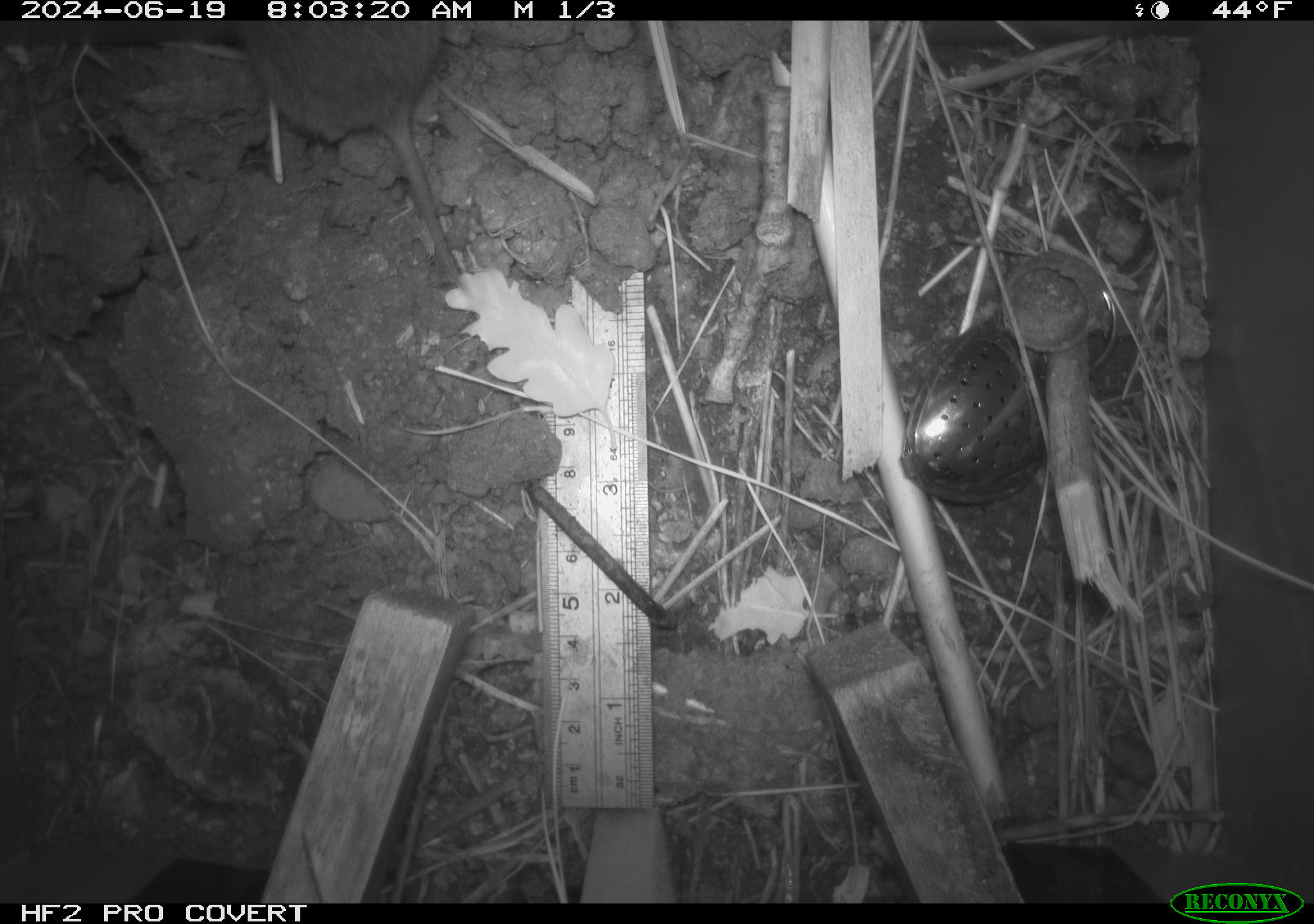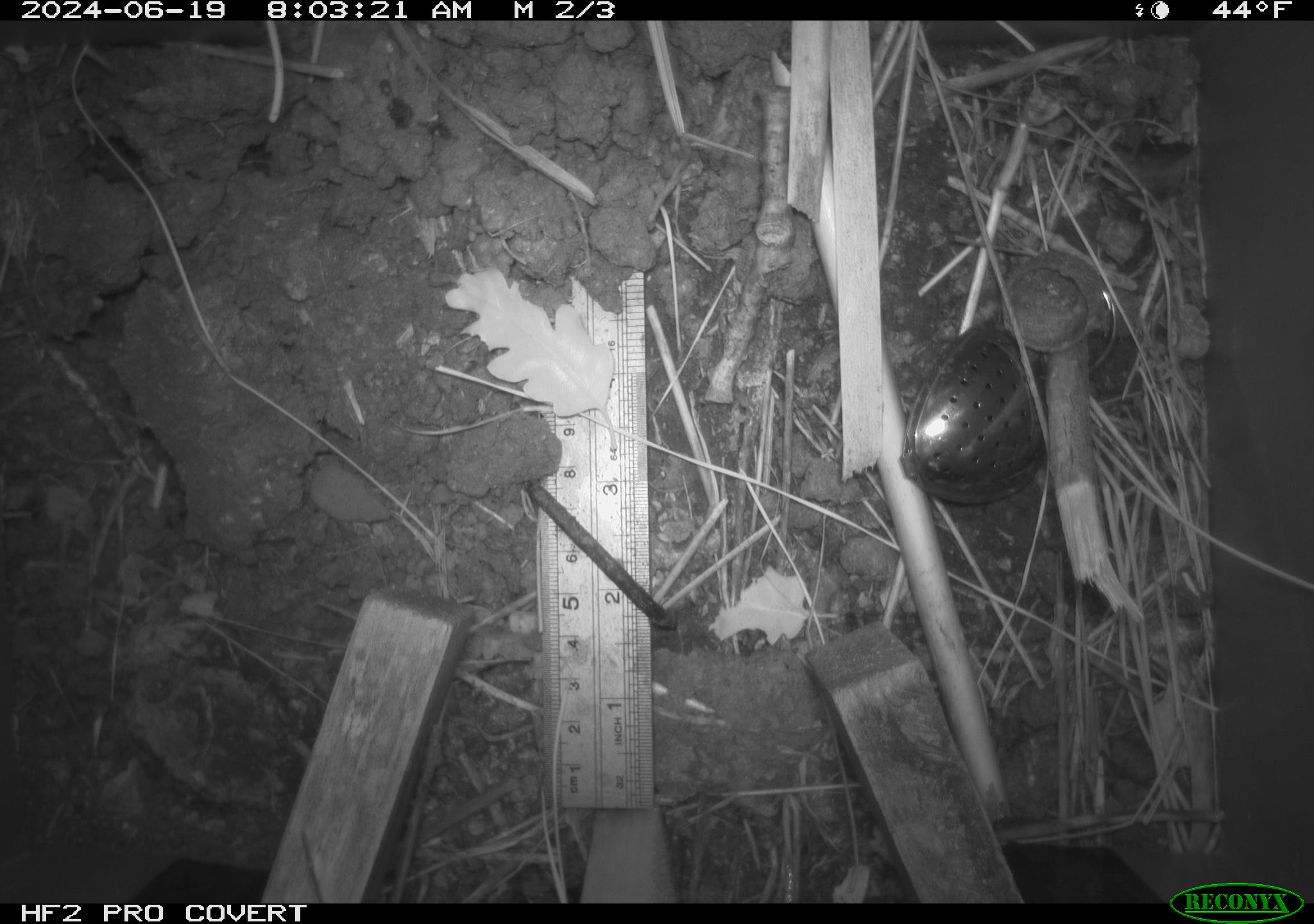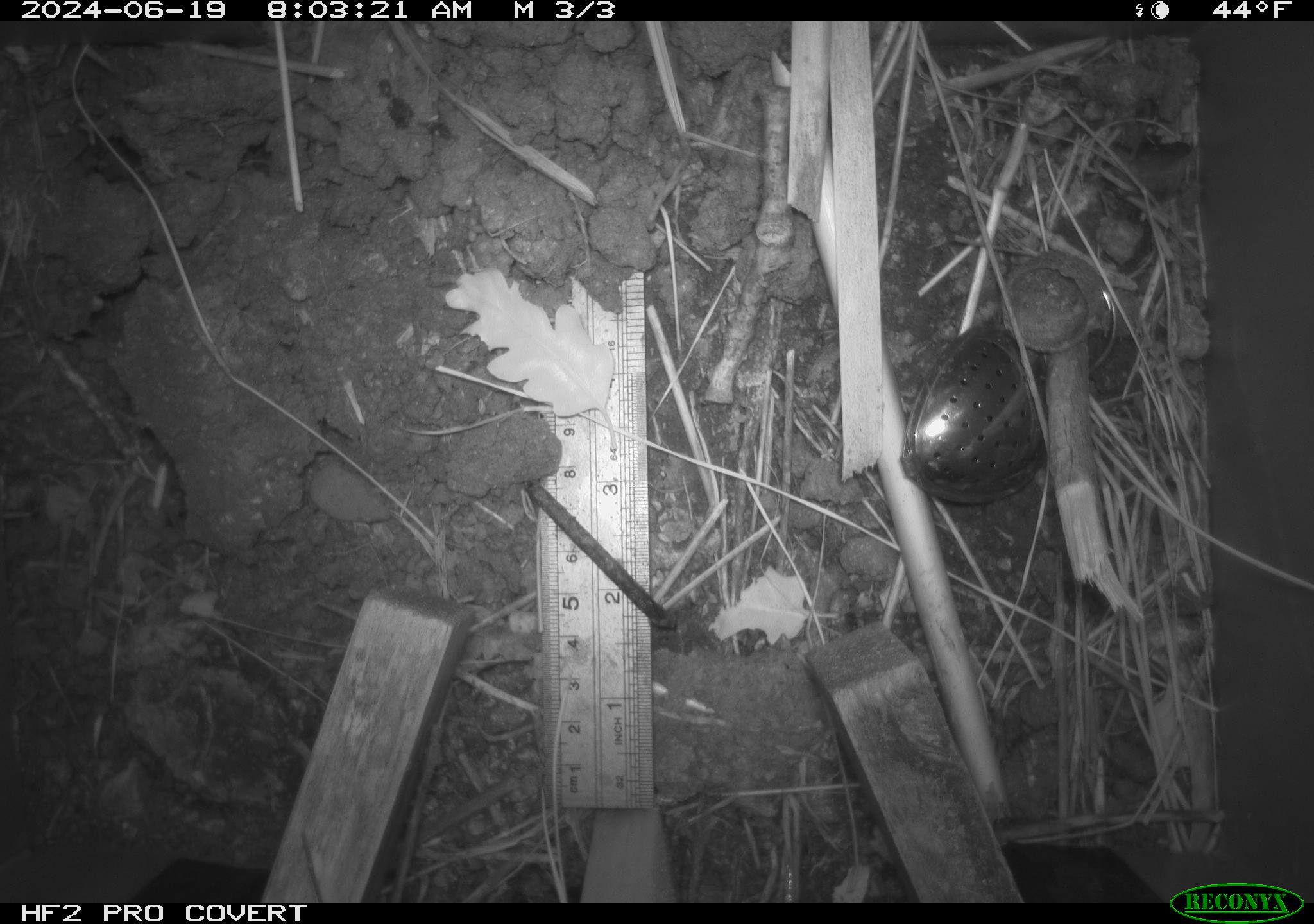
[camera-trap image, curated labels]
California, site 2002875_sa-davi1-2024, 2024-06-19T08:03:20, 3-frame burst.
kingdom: Animalia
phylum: Chordata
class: Mammalia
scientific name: Mammalia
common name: small mammal